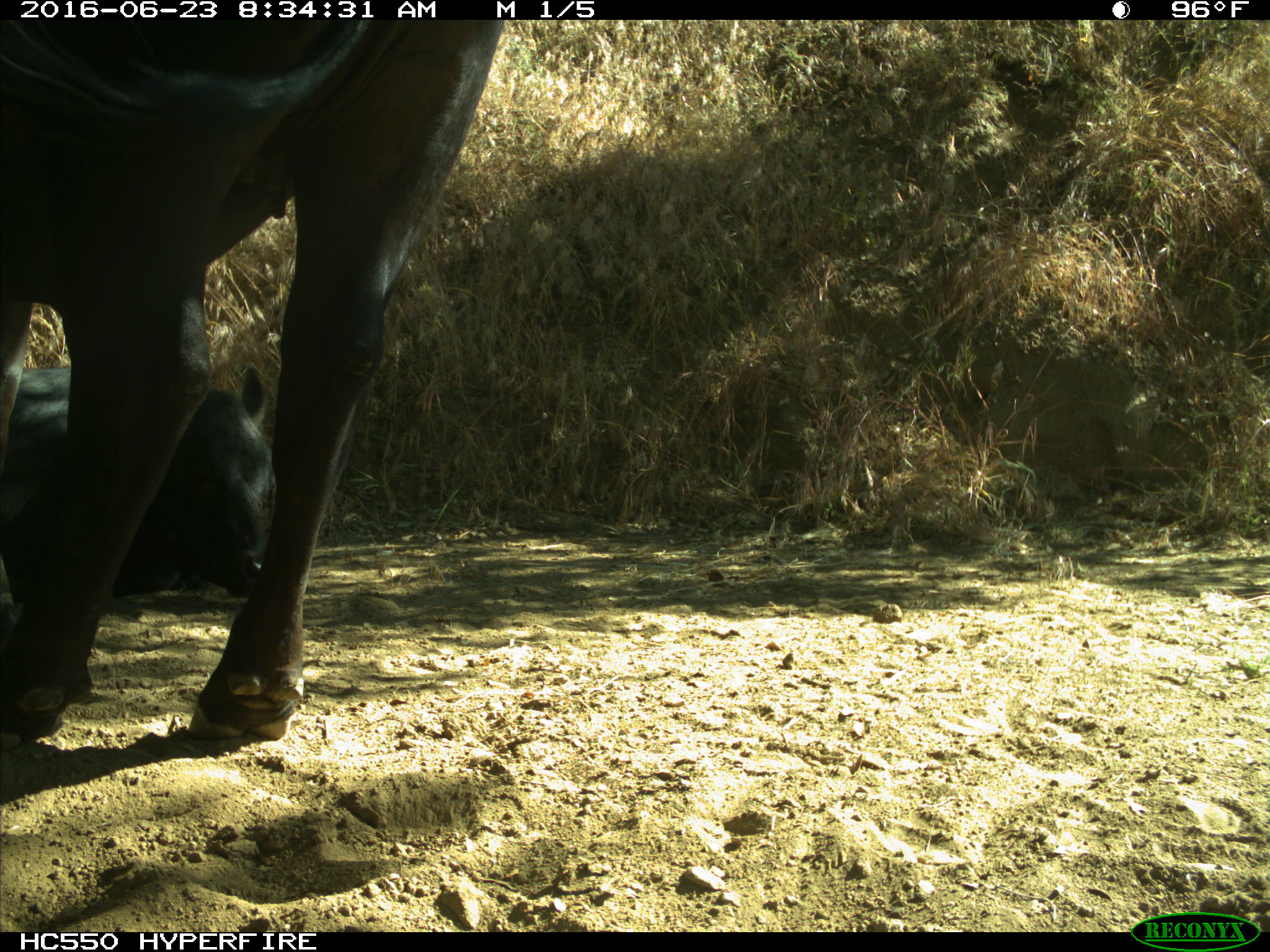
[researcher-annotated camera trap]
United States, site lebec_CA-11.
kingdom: Animalia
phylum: Chordata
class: Mammalia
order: Artiodactyla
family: Bovidae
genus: Bos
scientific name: Bos taurus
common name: domestic cow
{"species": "Bos taurus (domestic cow)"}